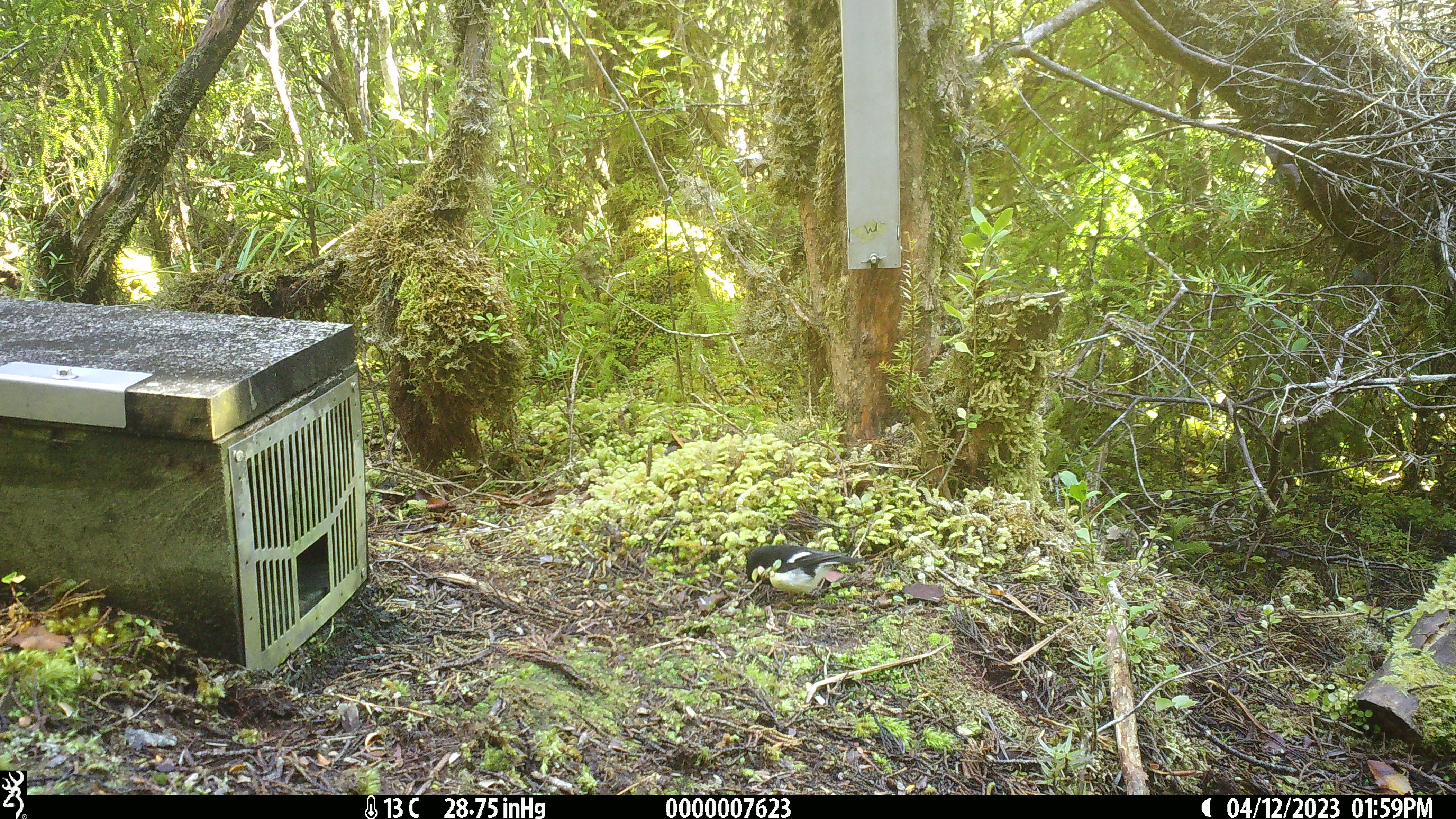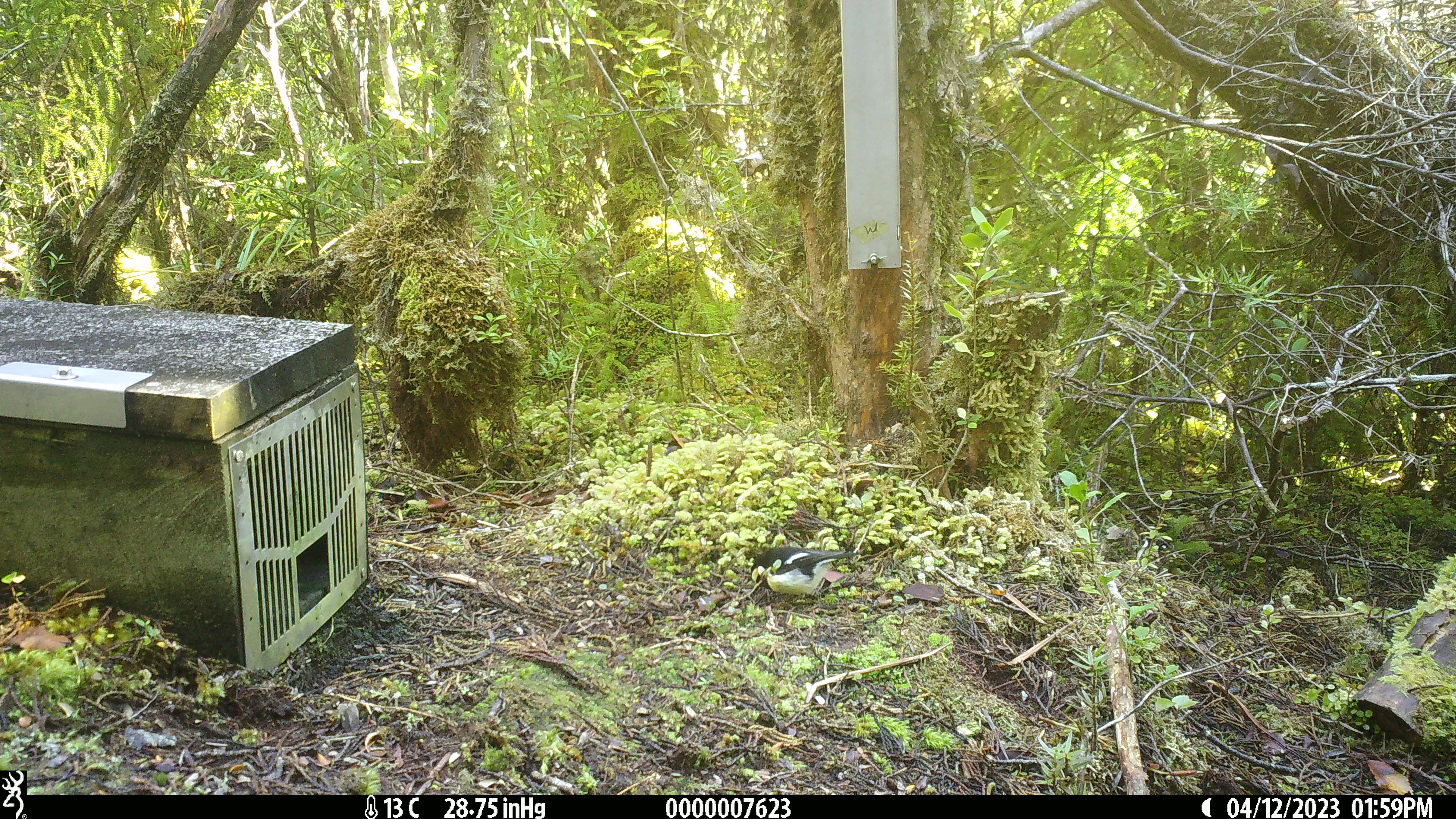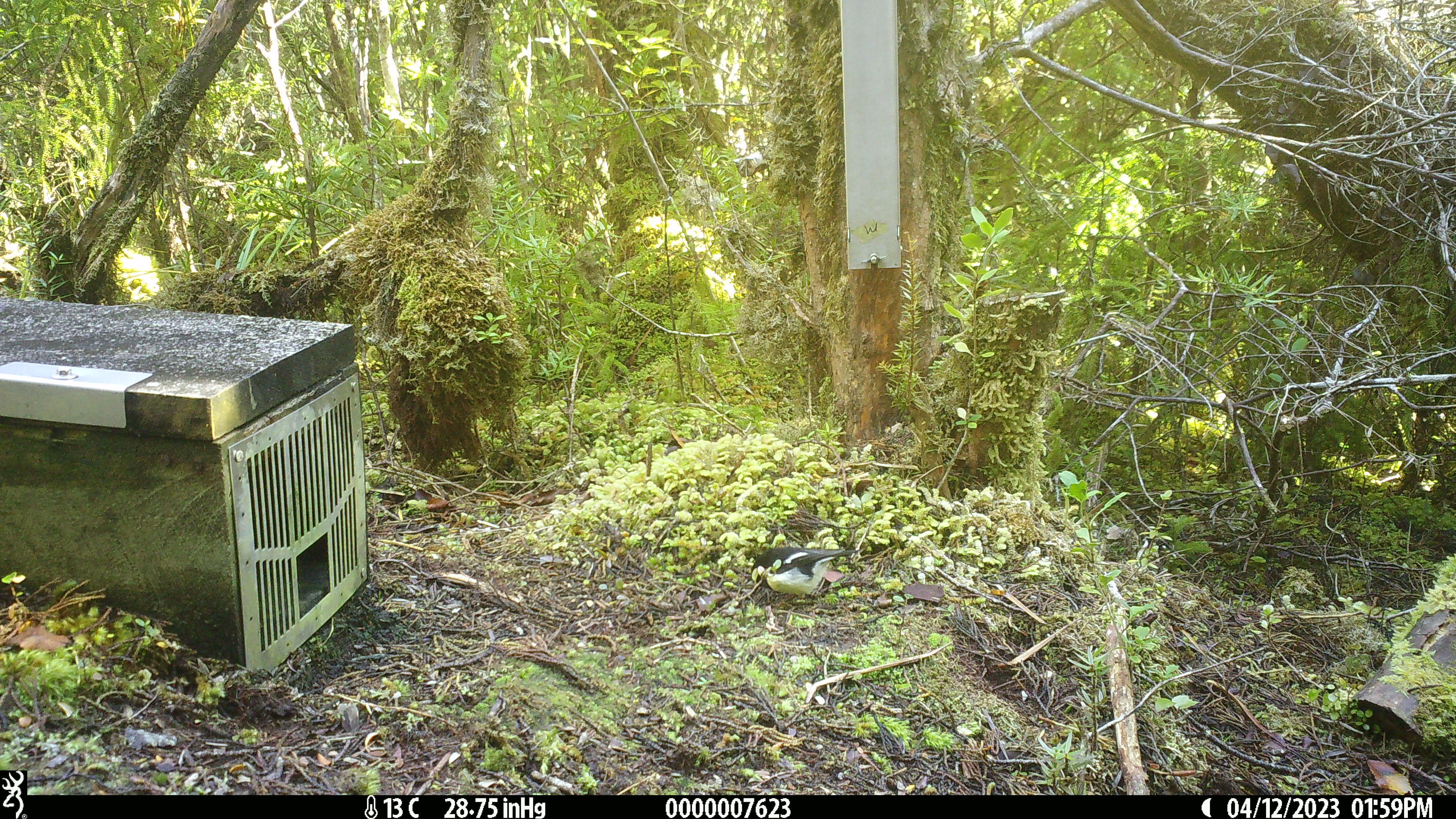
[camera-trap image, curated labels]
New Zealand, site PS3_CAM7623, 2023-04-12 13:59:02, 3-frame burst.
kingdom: Animalia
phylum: Chordata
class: Aves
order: Passeriformes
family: Petroicidae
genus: Petroica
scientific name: Petroica macrocephala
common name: tomtit